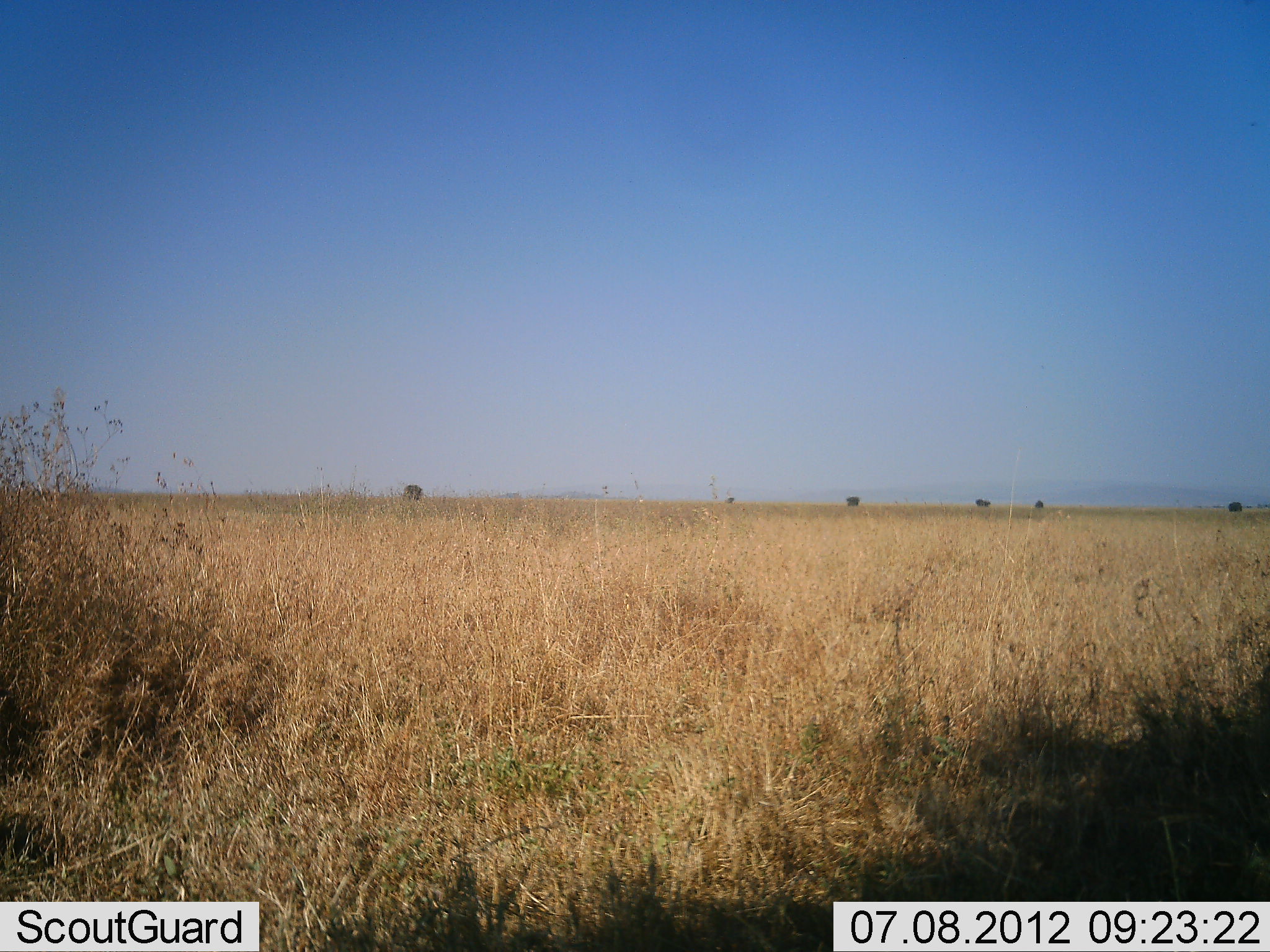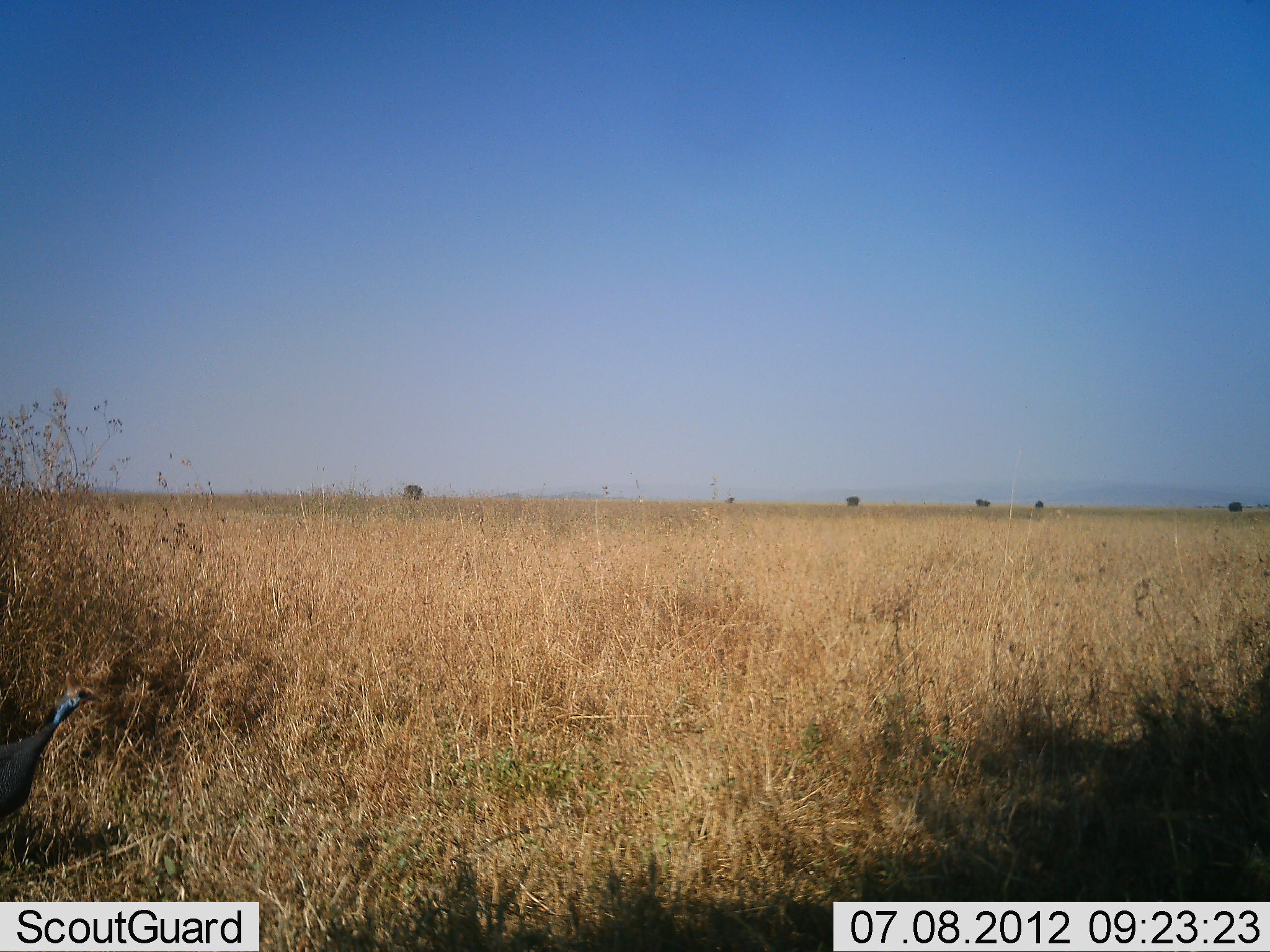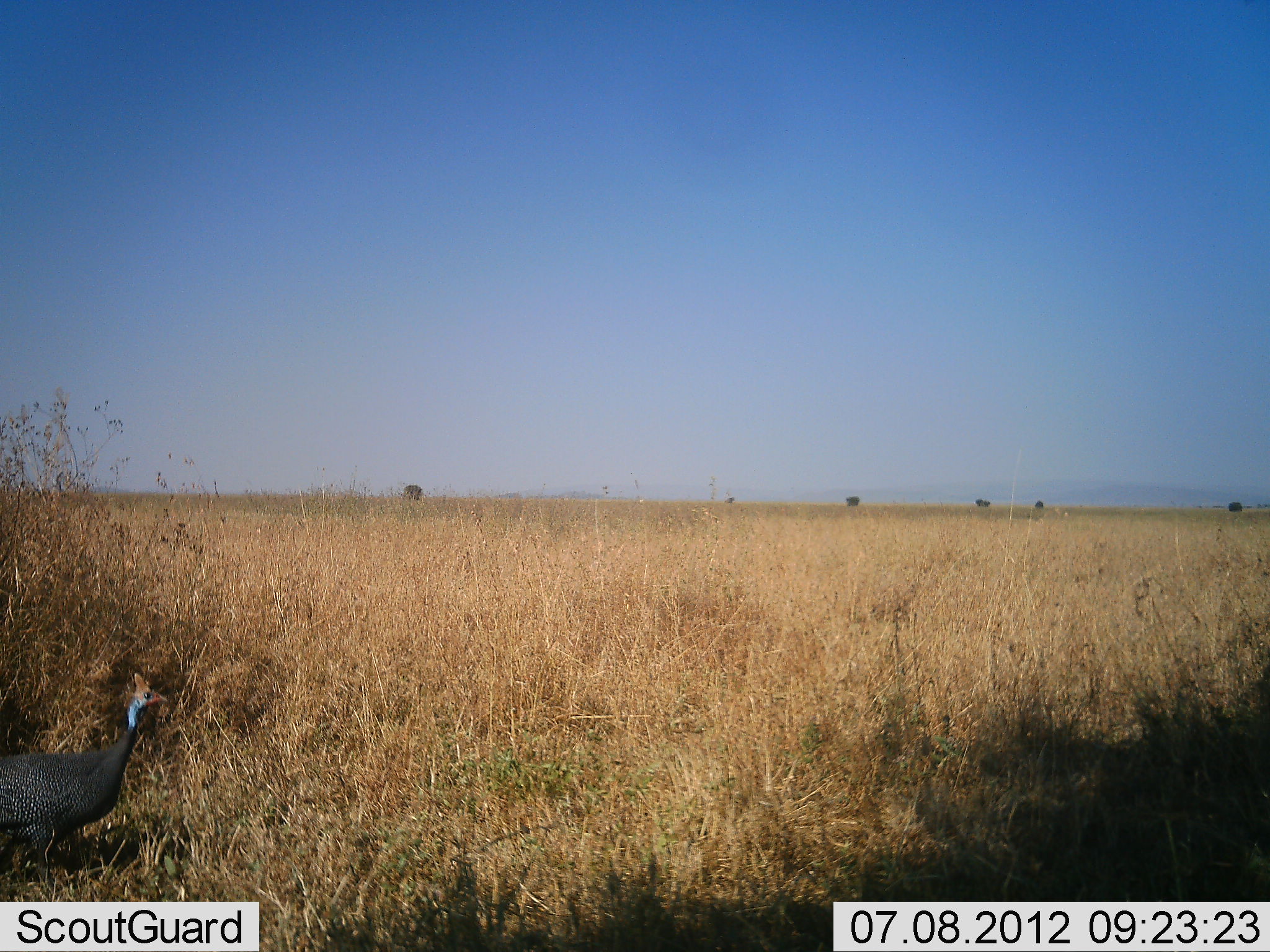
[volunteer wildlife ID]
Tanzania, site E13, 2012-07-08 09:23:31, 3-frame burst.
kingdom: Animalia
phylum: Chordata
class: Aves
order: Galliformes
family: Numididae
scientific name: Numididae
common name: guinea fowl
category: guineafowl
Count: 1.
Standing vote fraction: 0%.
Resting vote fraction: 0%.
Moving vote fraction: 100%.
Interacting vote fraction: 0%.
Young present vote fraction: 0%.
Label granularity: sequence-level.